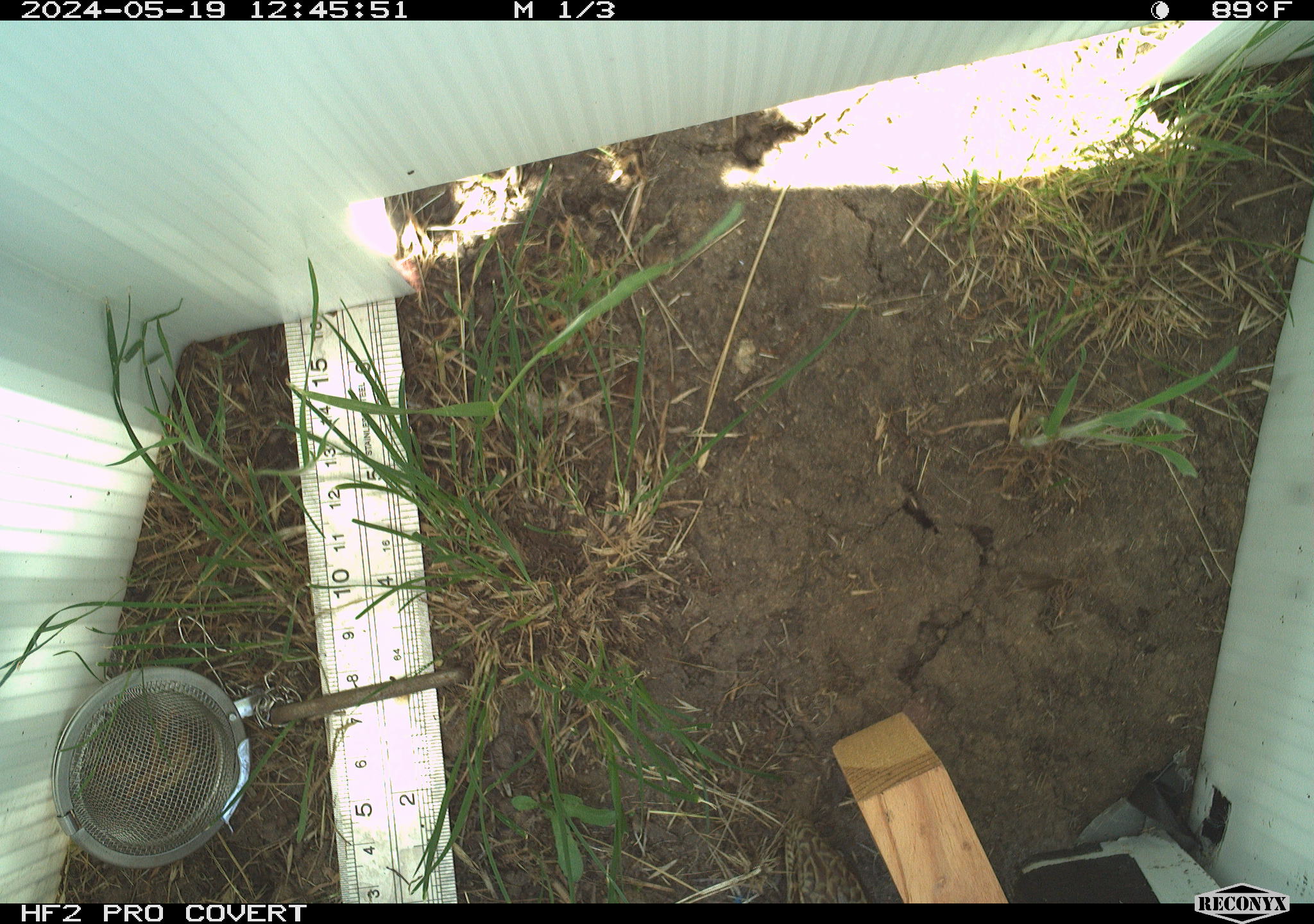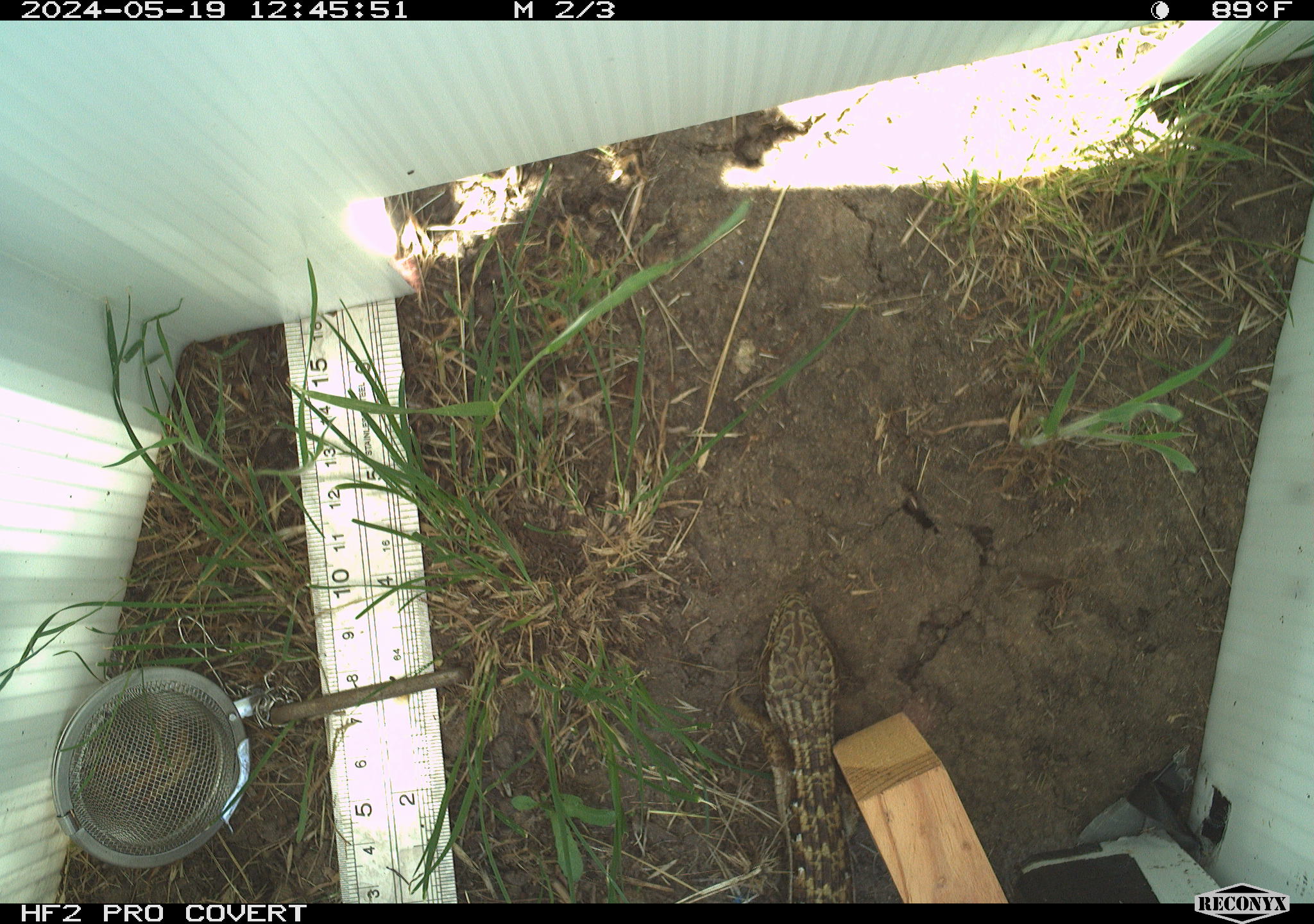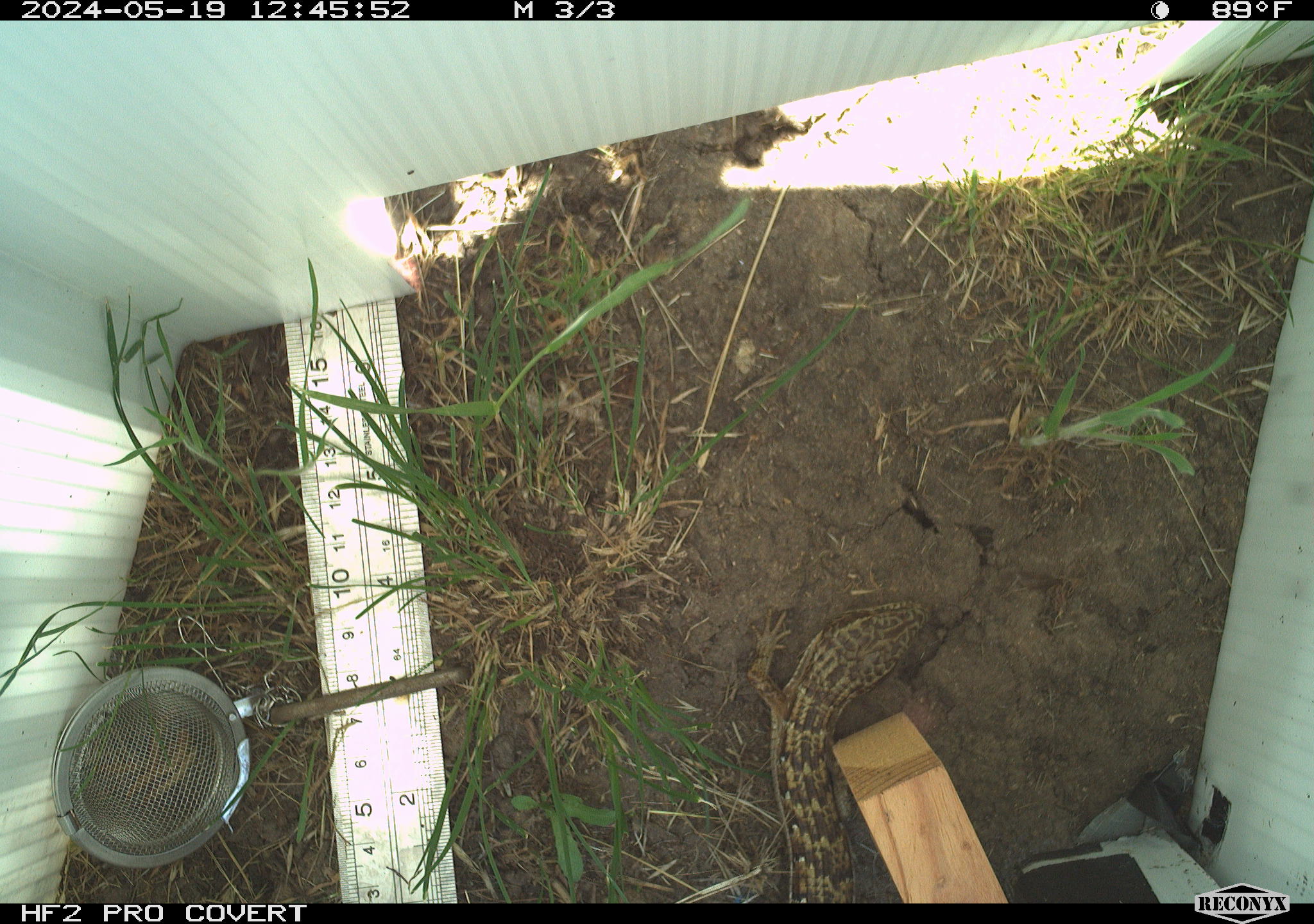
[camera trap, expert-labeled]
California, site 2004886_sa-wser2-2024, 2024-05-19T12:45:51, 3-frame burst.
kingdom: Animalia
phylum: Chordata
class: Reptilia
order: Squamata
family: Anguidae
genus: Elgaria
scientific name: Elgaria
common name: alligator lizards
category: elgaria species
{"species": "elgaria species (alligator lizards) (Elgaria)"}